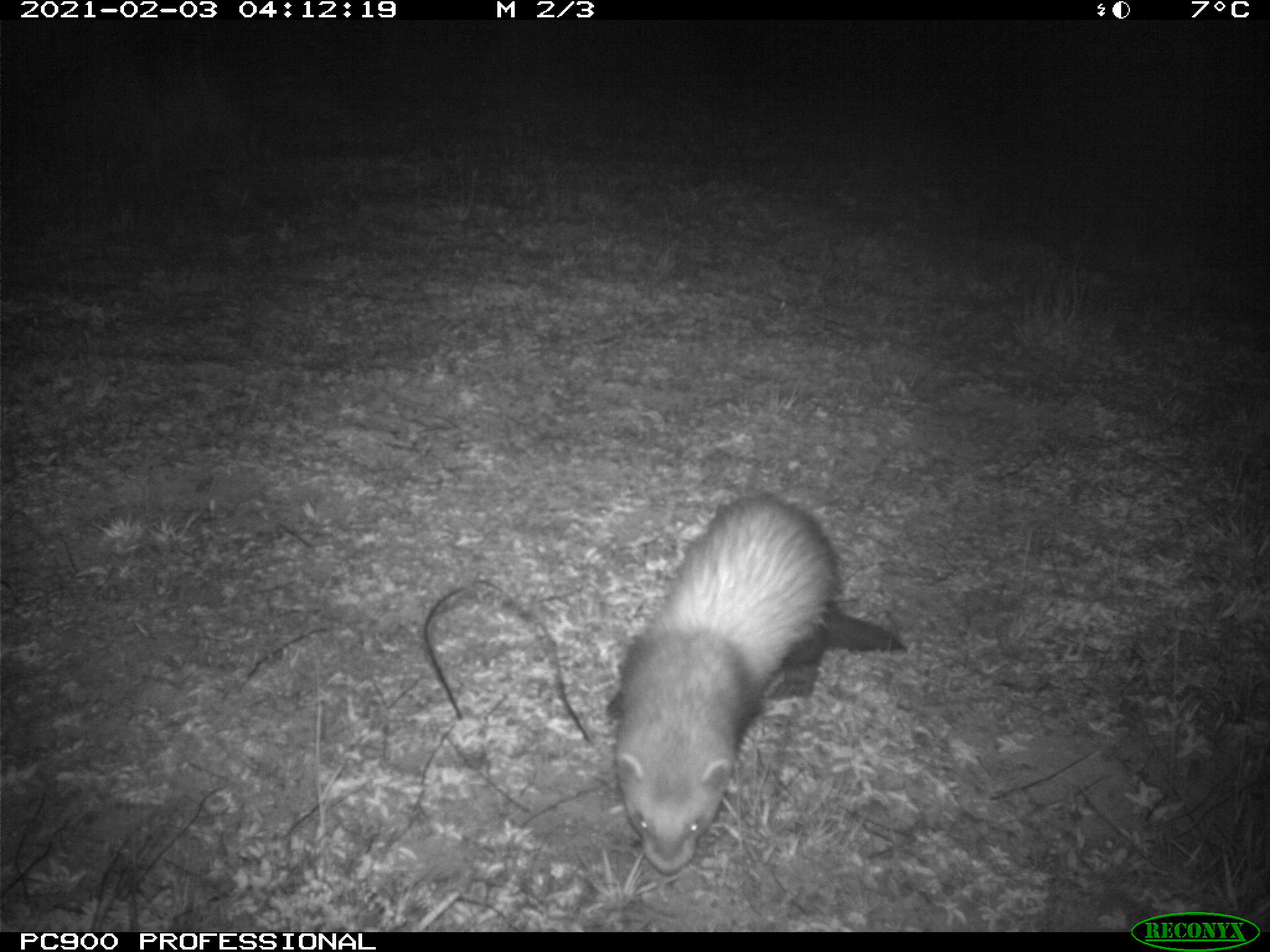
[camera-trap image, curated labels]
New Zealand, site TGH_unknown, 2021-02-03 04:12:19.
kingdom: Animalia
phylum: Chordata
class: Mammalia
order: Carnivora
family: Mustelidae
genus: Mustela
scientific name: Mustela furo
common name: ferret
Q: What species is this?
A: Ferret (Mustela furo).